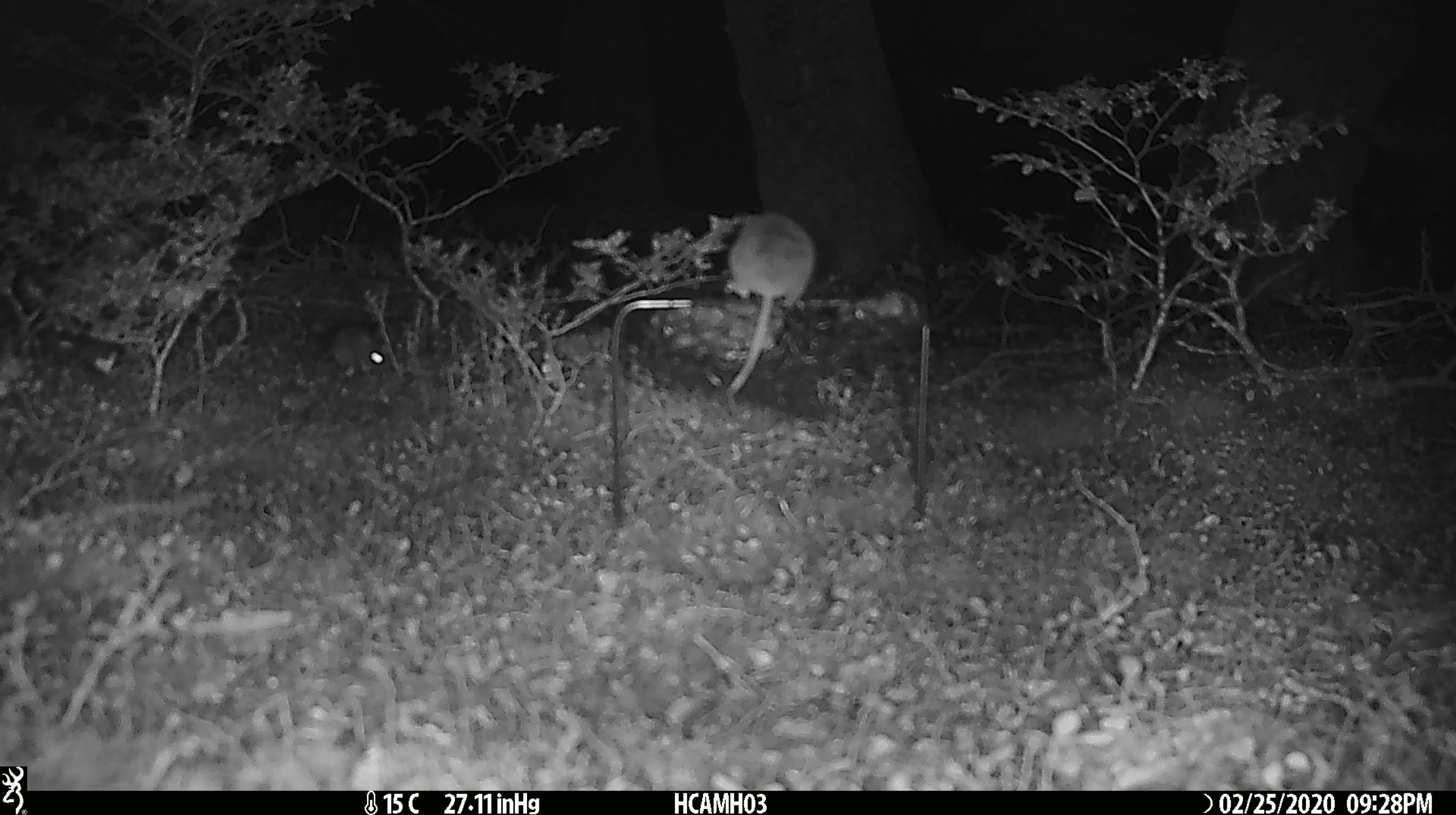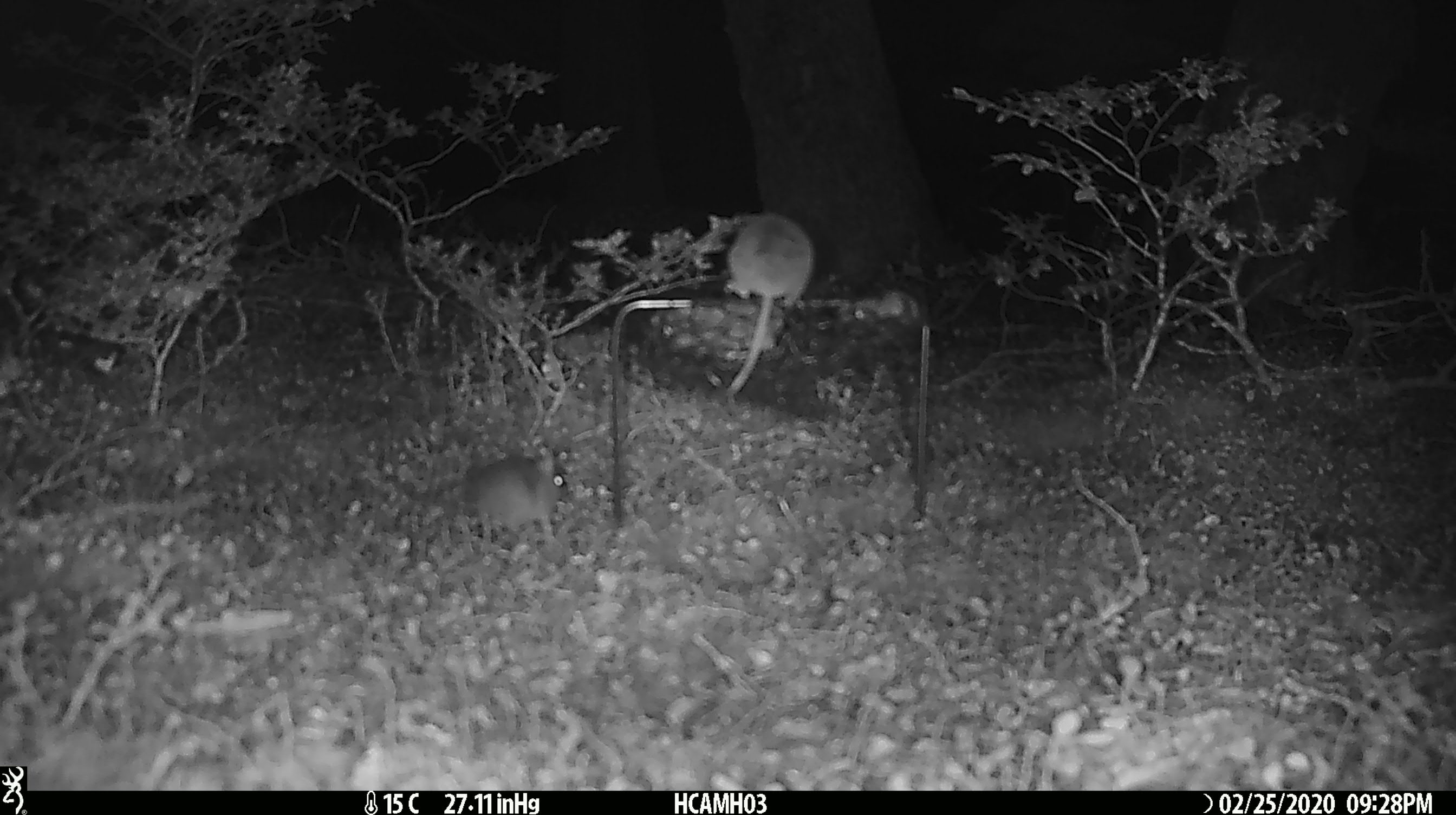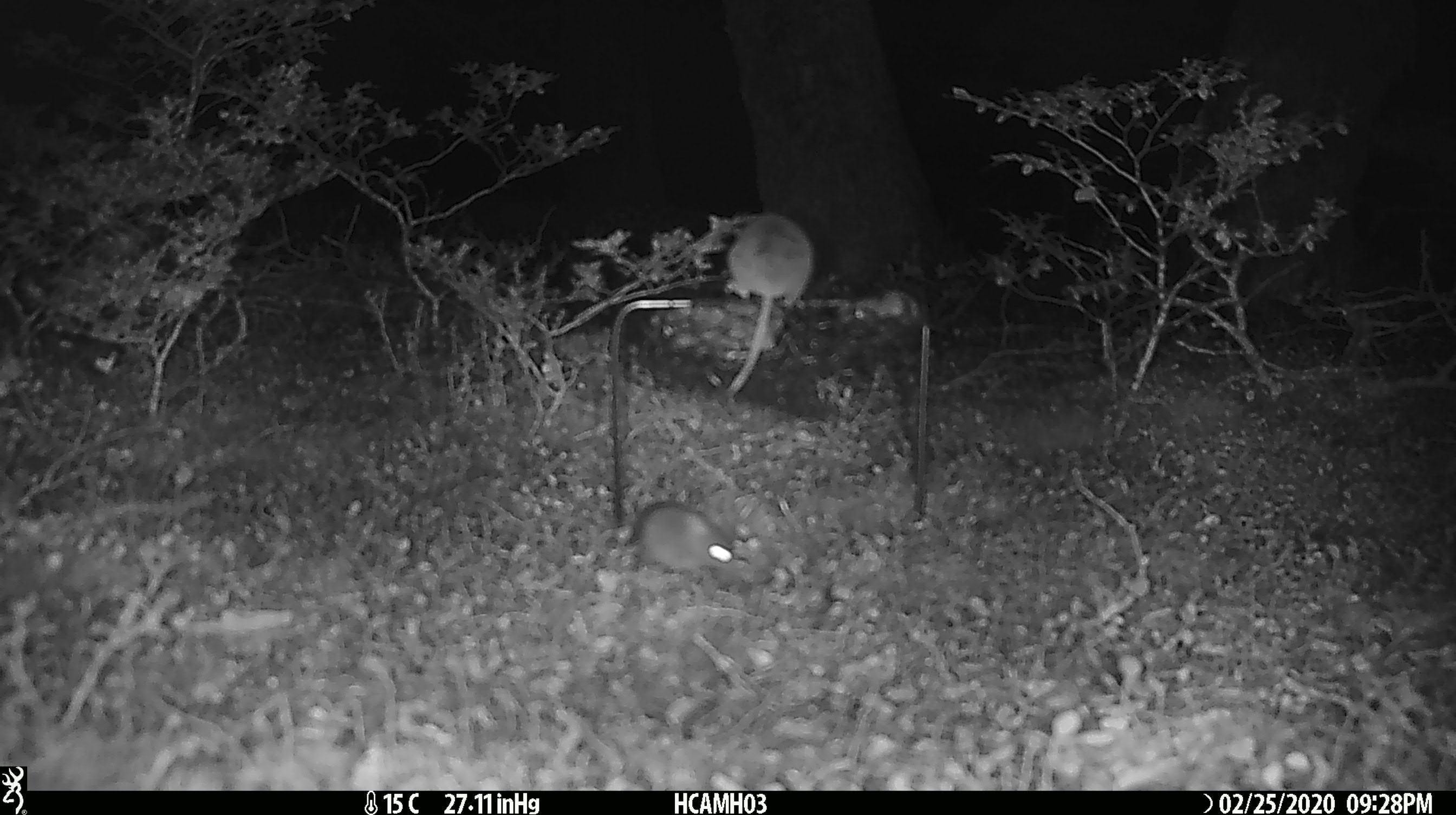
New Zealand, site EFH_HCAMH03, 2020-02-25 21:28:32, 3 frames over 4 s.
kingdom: Animalia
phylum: Chordata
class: Mammalia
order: Rodentia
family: Muridae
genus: Mus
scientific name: Mus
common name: mouse